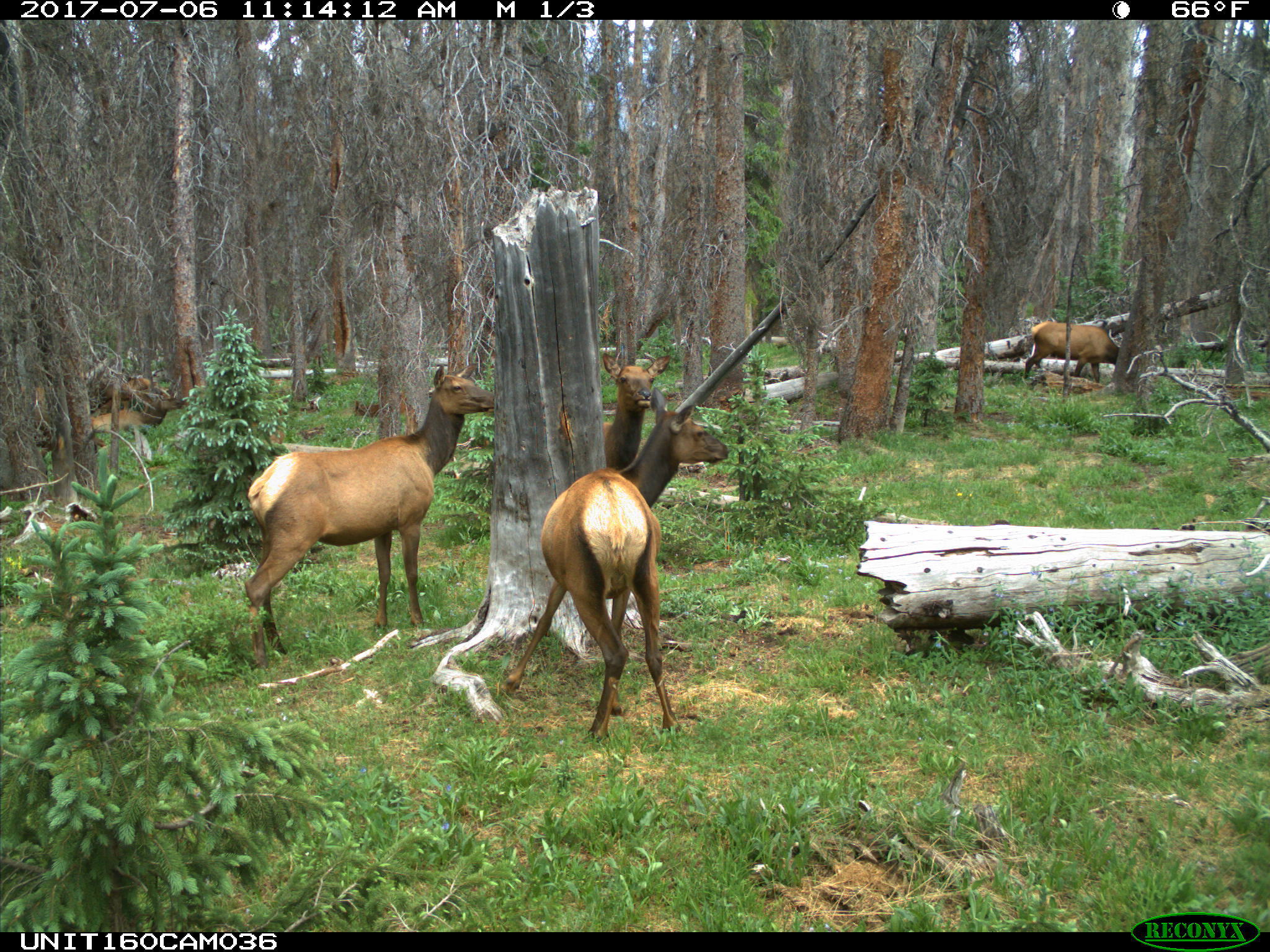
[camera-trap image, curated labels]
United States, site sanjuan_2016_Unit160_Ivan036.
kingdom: Animalia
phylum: Chordata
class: Mammalia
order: Artiodactyla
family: Cervidae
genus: Cervus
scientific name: Cervus elaphus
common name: red deer